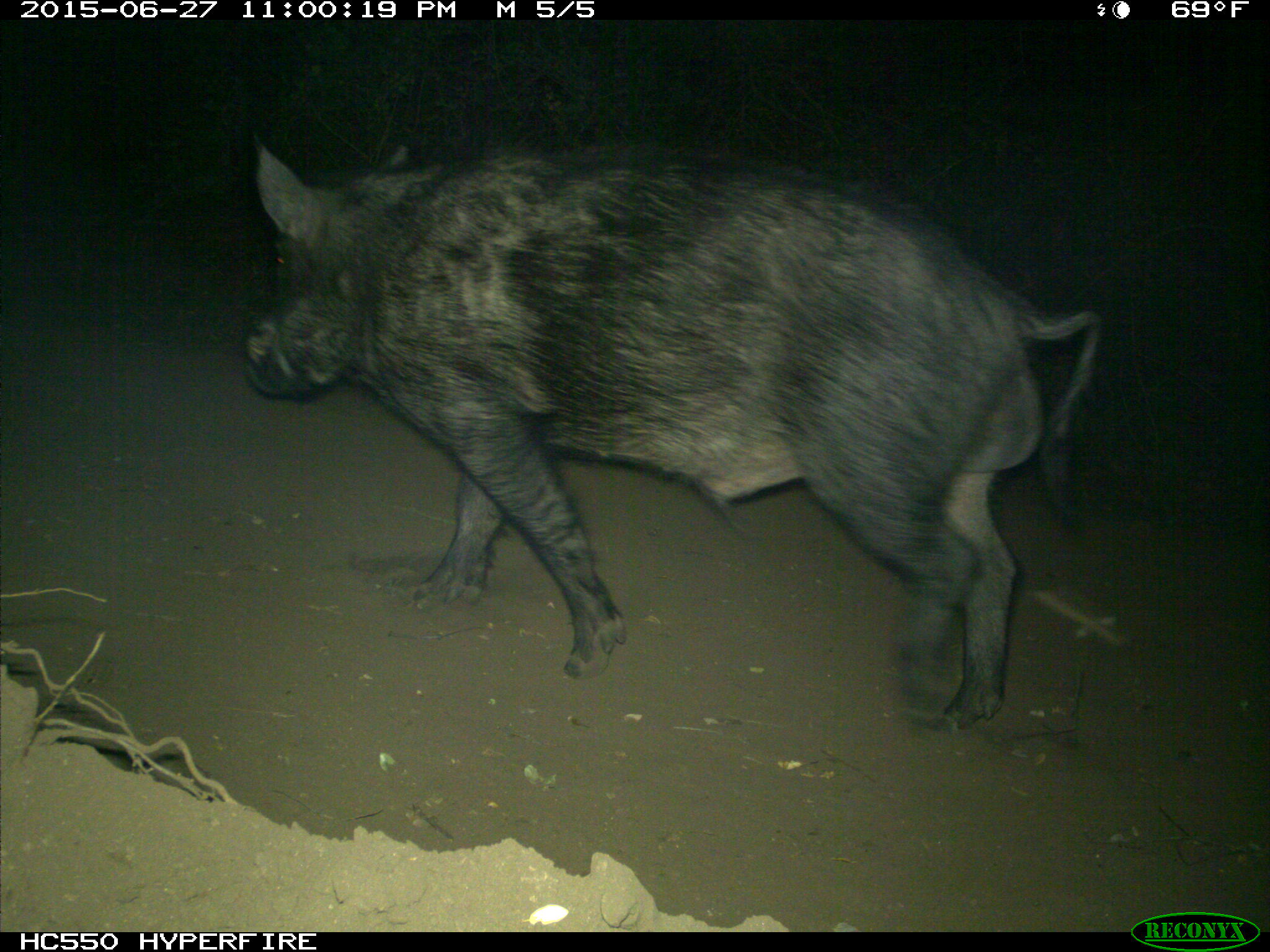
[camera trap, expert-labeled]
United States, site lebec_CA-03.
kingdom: Animalia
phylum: Chordata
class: Mammalia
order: Artiodactyla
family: Suidae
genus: Sus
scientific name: Sus scrofa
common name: wild boar